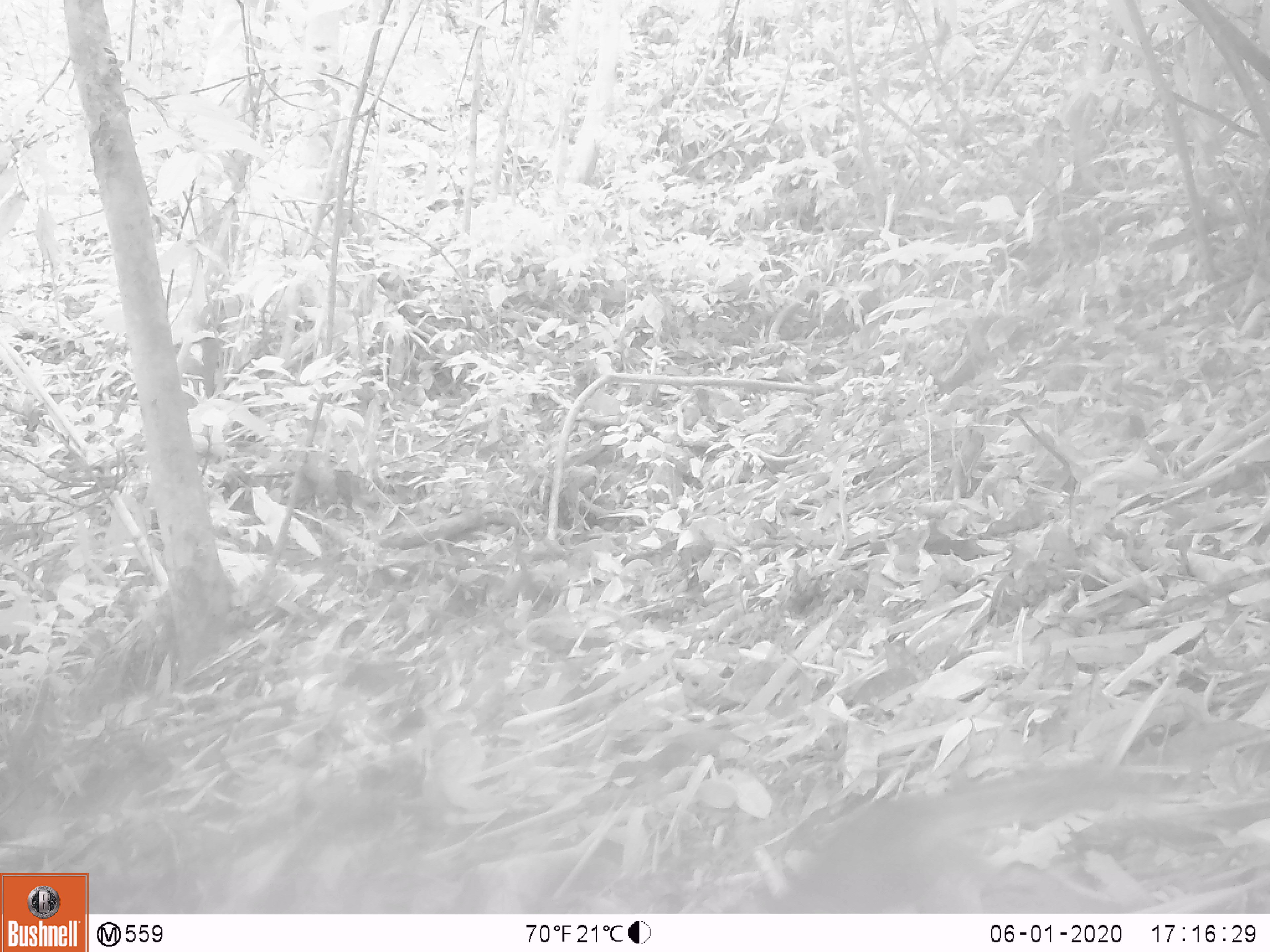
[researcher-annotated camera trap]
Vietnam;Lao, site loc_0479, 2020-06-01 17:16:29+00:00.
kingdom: Animalia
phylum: Chordata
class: Mammalia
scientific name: Mammalia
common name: mammal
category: unidentified small mammal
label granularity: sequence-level